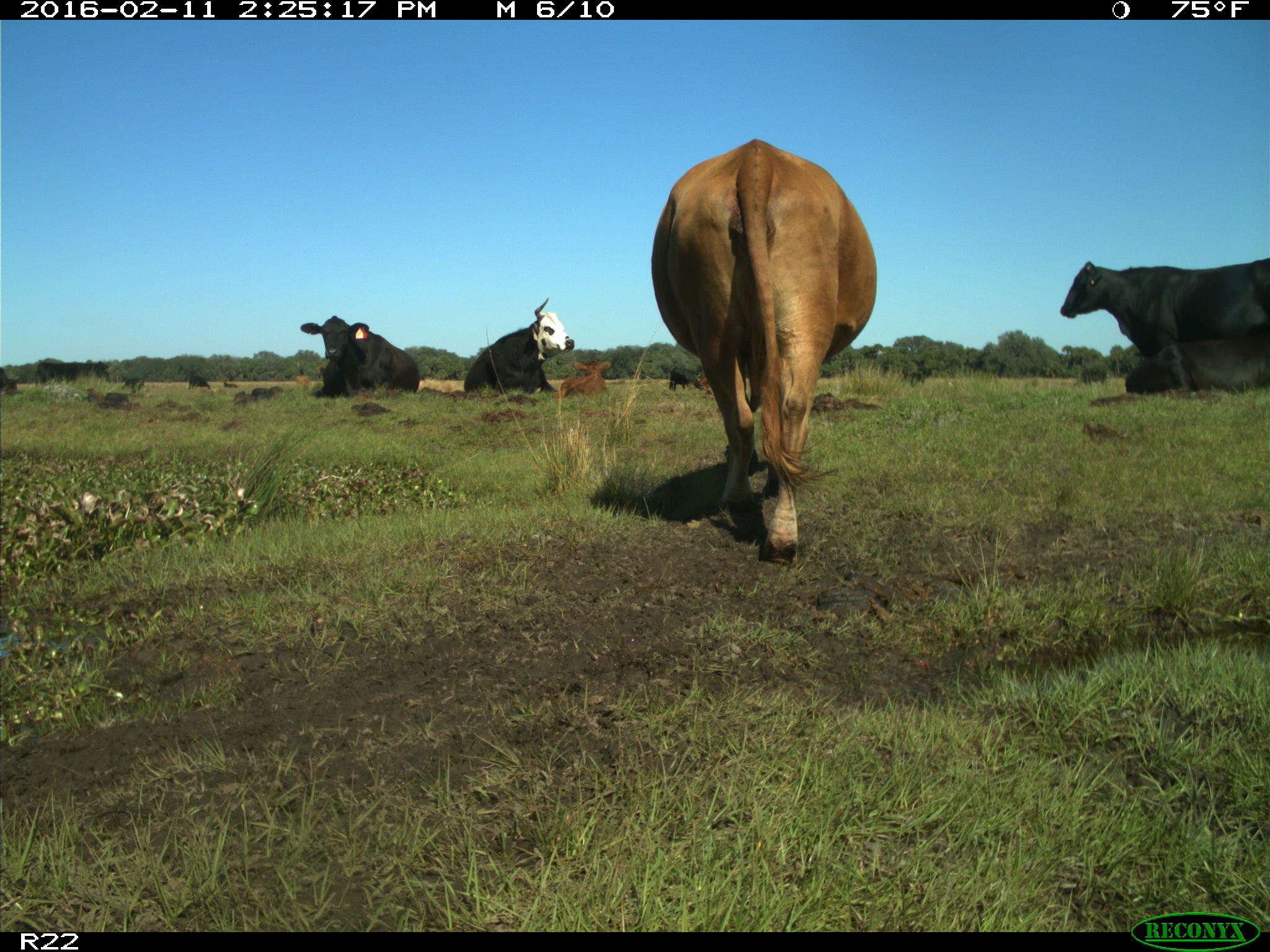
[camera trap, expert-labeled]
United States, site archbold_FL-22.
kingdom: Animalia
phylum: Chordata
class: Mammalia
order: Artiodactyla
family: Bovidae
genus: Bos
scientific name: Bos taurus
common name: domestic cow